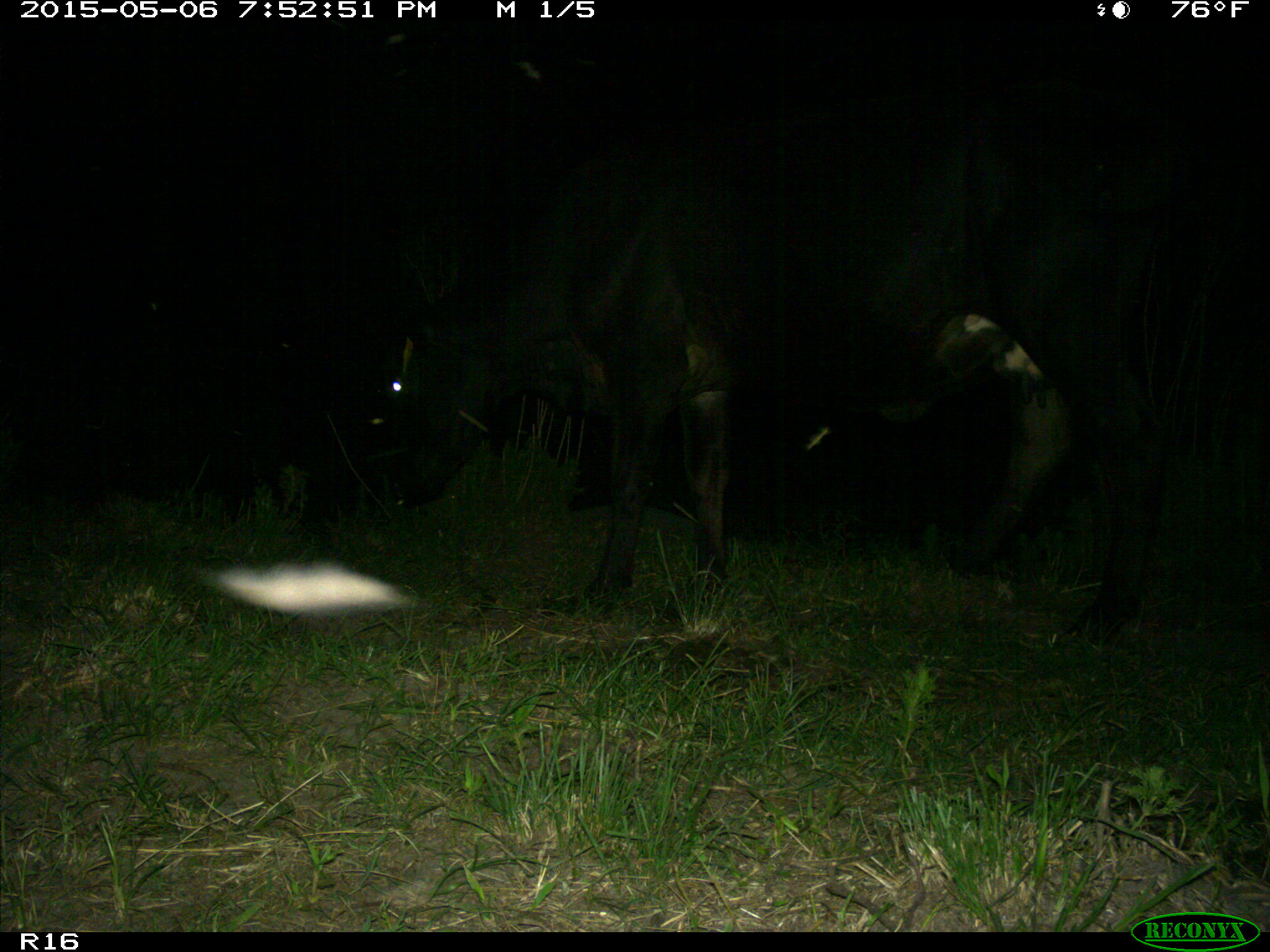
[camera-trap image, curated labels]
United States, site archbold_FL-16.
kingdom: Animalia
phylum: Chordata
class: Mammalia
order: Artiodactyla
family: Bovidae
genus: Bos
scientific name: Bos taurus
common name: domestic cow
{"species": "Bos taurus (domestic cow)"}